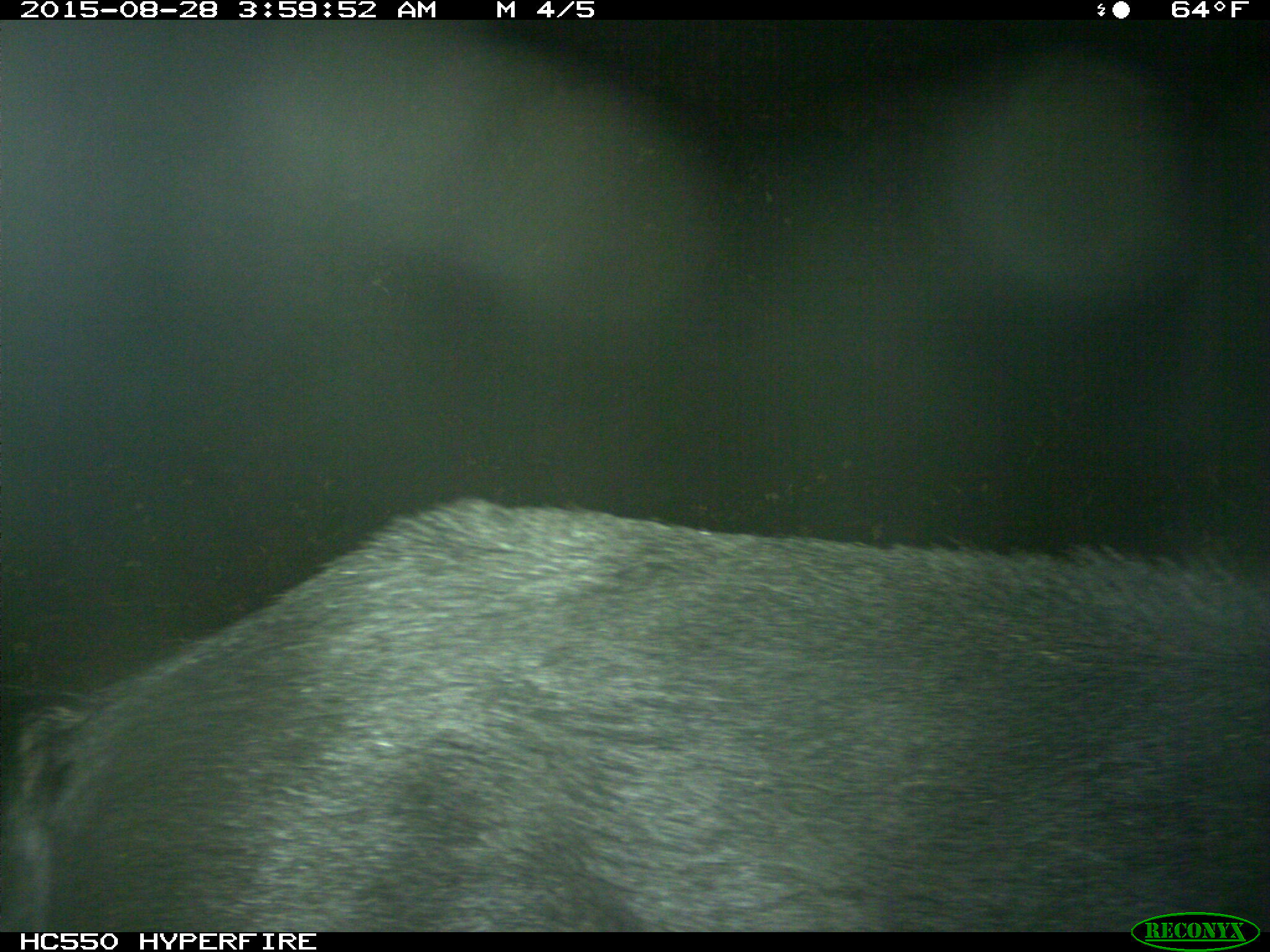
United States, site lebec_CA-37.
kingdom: Animalia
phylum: Chordata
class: Mammalia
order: Artiodactyla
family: Suidae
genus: Sus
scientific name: Sus scrofa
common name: wild boar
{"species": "Sus scrofa (wild boar)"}